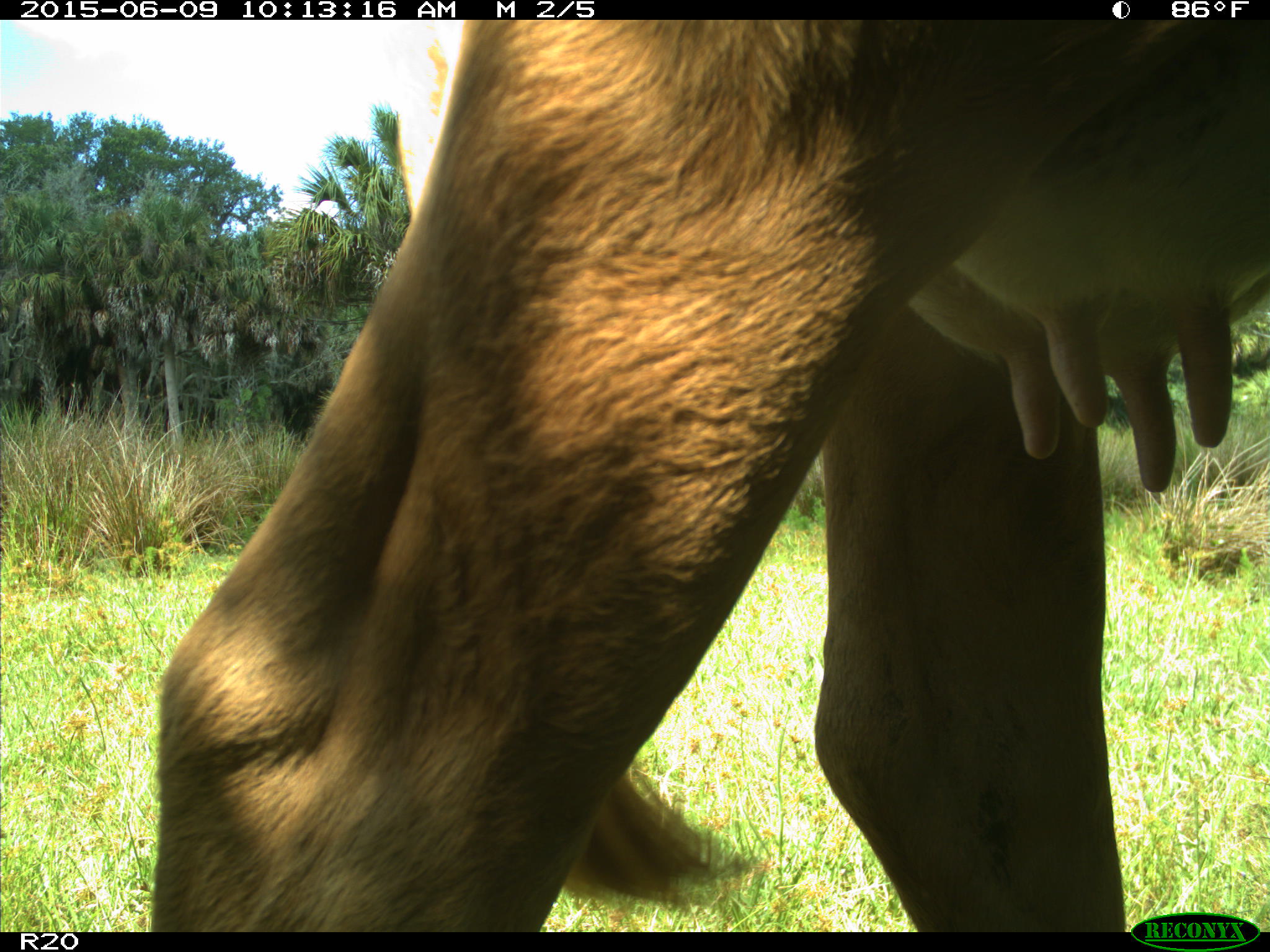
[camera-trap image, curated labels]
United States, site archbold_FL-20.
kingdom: Animalia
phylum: Chordata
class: Mammalia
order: Artiodactyla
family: Bovidae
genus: Bos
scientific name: Bos taurus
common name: domestic cow